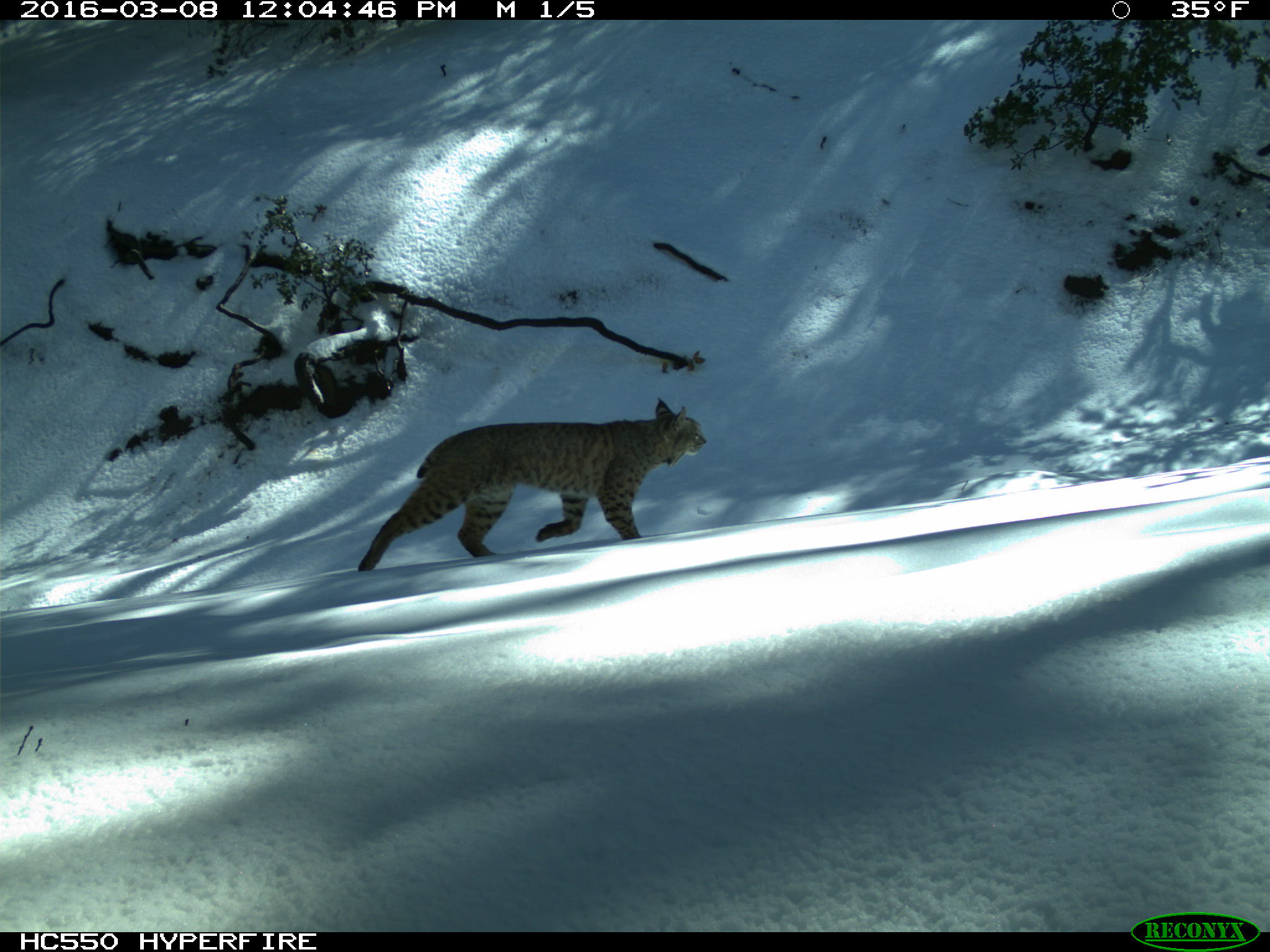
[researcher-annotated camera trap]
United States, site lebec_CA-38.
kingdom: Animalia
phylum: Chordata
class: Mammalia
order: Carnivora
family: Felidae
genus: Lynx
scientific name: Lynx rufus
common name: bobcat